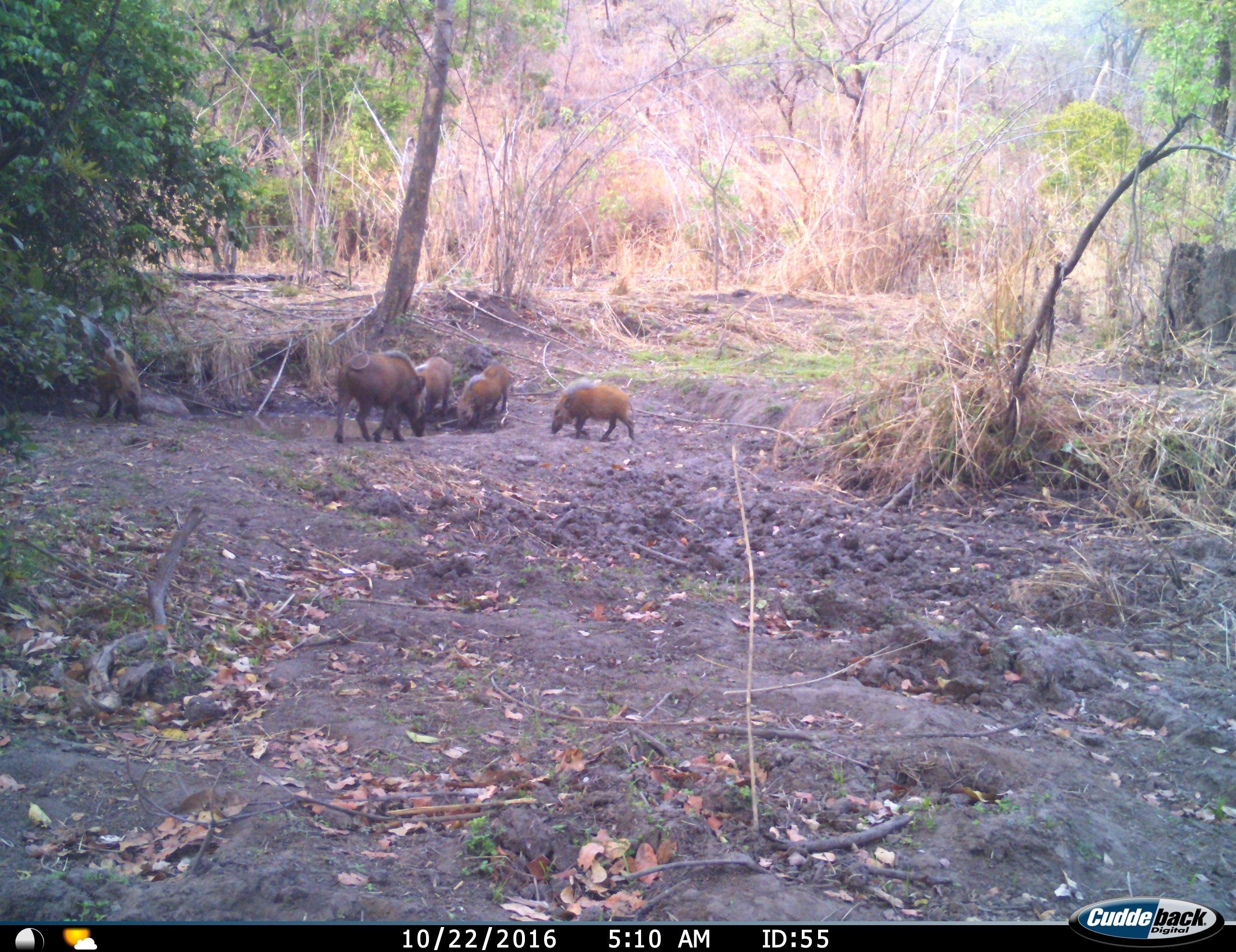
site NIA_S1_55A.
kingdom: Animalia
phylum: Chordata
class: Mammalia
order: Artiodactyla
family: Suidae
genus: Potamochoerus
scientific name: Potamochoerus larvatus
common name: bushpig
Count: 5.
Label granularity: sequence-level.